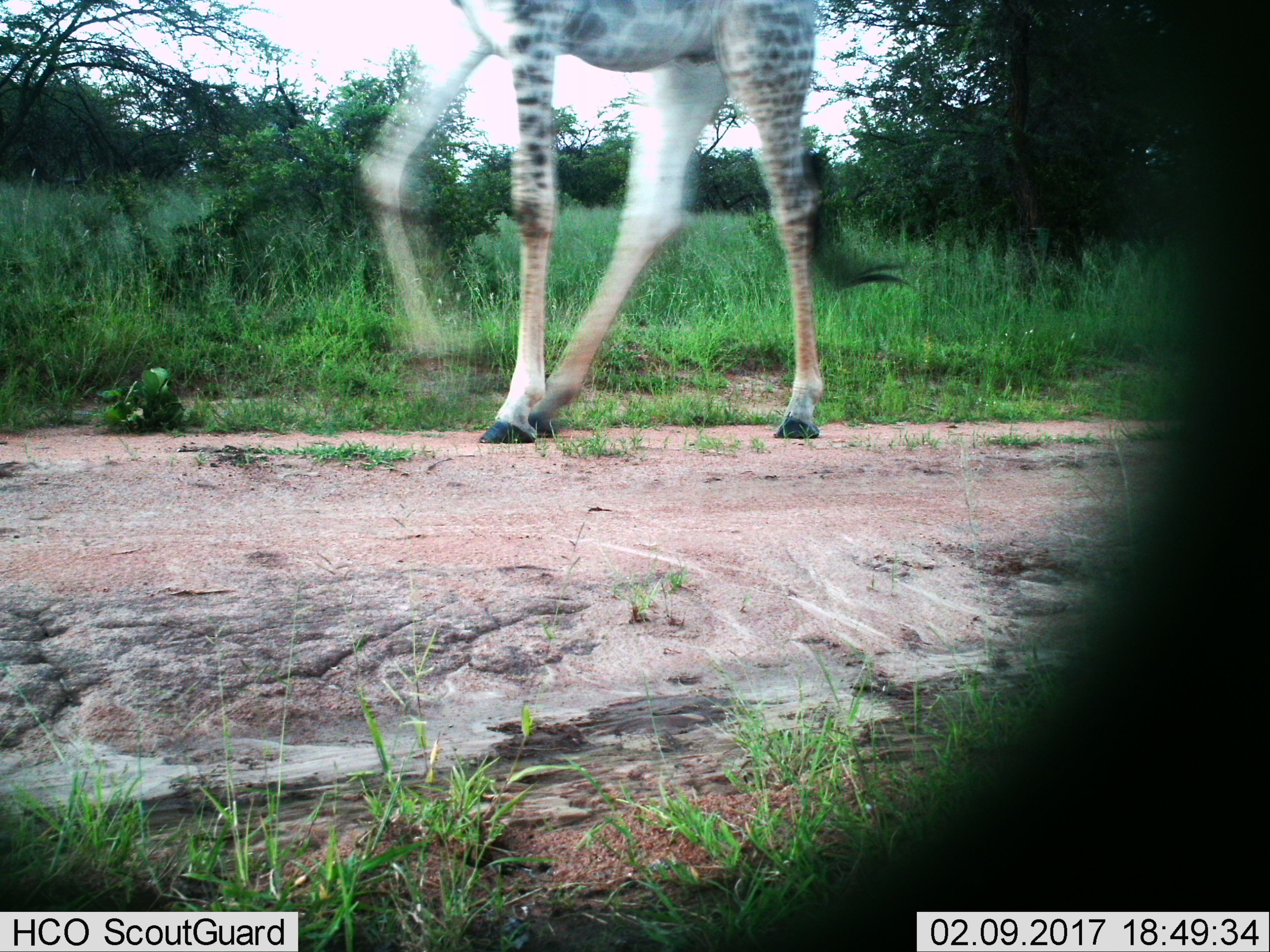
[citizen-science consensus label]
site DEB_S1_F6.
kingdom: Animalia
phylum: Chordata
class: Mammalia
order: Artiodactyla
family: Giraffidae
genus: Giraffa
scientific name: Giraffa camelopardalis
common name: giraffe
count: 1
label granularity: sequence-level